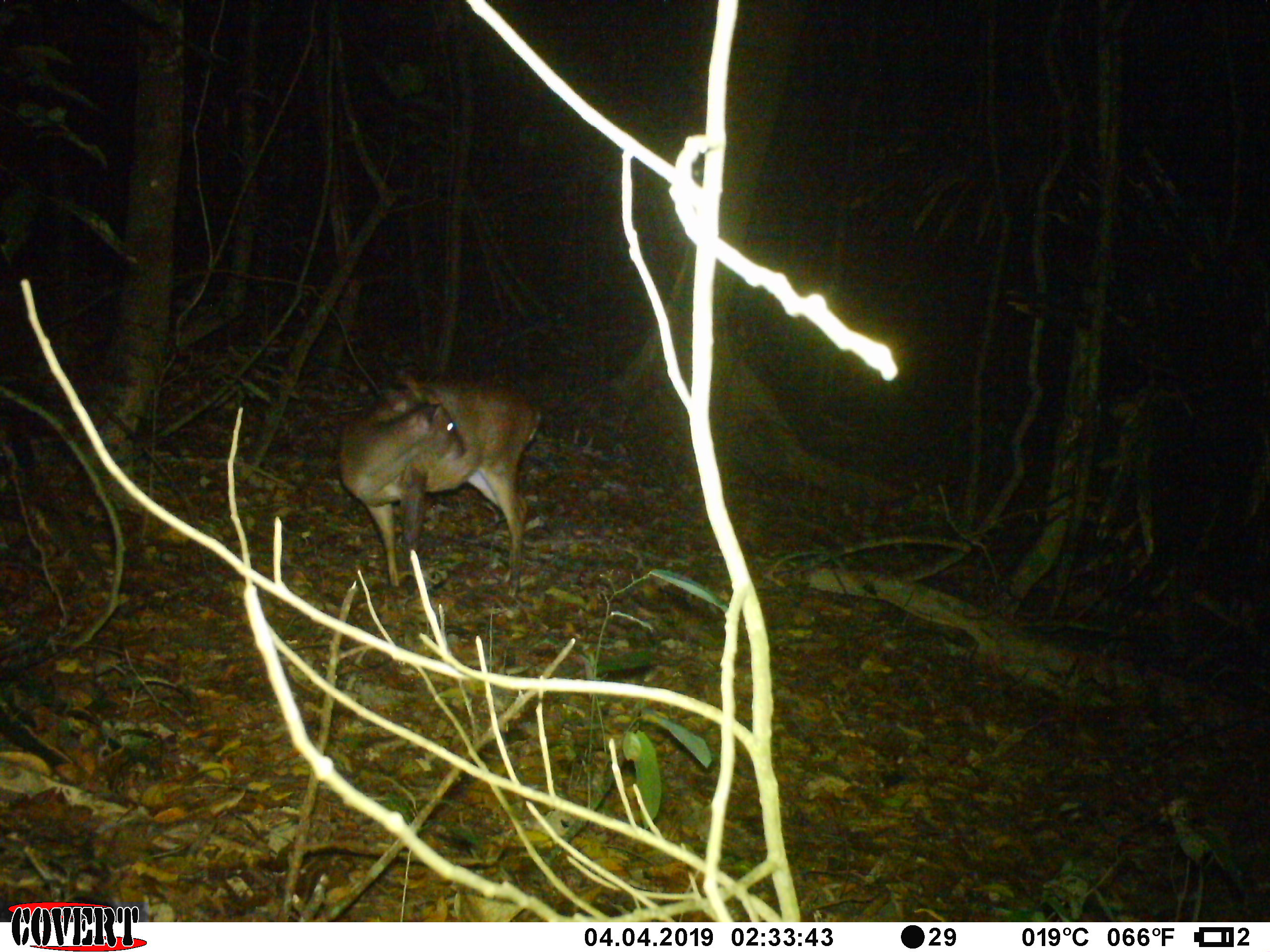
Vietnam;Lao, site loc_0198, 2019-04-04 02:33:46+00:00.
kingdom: Animalia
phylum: Chordata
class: Mammalia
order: Artiodactyla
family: Cervidae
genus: Muntiacus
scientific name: Muntiacus vuquangensis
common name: large-antlered muntjac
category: large antlered muntjac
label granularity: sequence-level